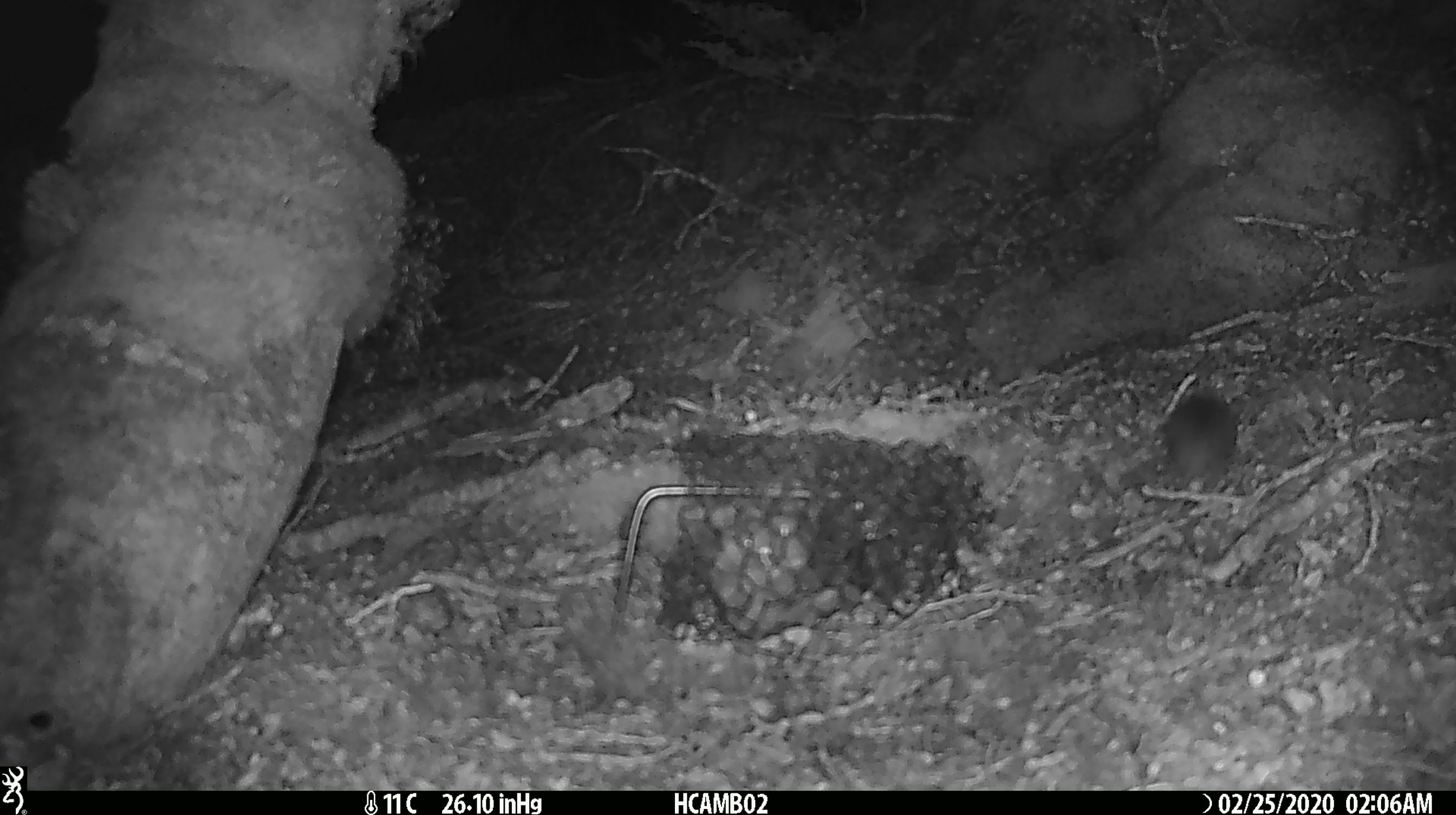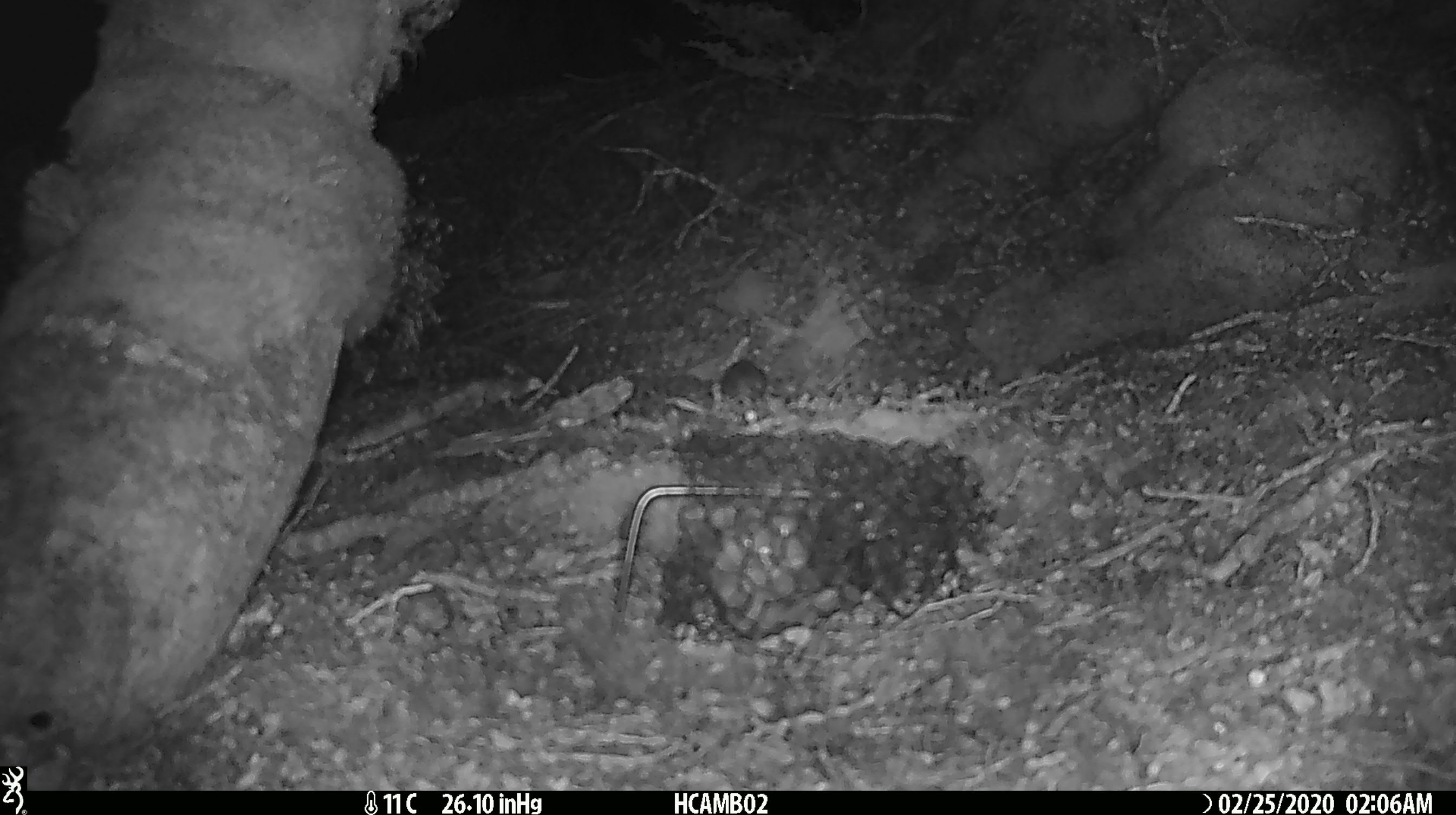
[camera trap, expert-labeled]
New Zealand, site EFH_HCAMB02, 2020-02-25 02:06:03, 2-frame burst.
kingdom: Animalia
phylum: Chordata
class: Mammalia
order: Rodentia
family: Muridae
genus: Mus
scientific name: Mus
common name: mouse